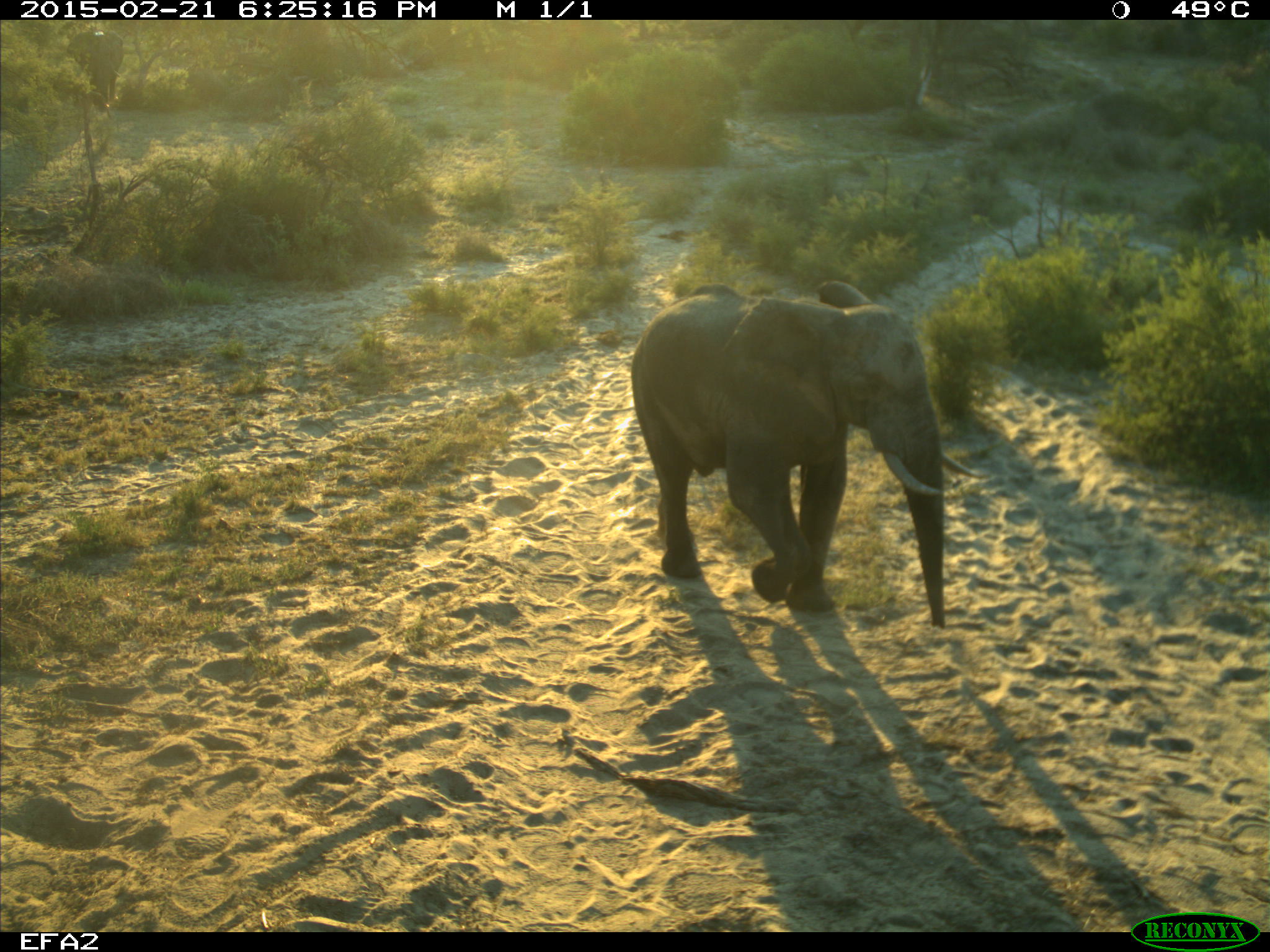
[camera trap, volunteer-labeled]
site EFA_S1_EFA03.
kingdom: Animalia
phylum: Chordata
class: Mammalia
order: Proboscidea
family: Elephantidae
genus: Loxodonta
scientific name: Loxodonta africana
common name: african bush elephant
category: elephant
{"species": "elephant (african bush elephant) (Loxodonta africana)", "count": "1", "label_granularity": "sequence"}